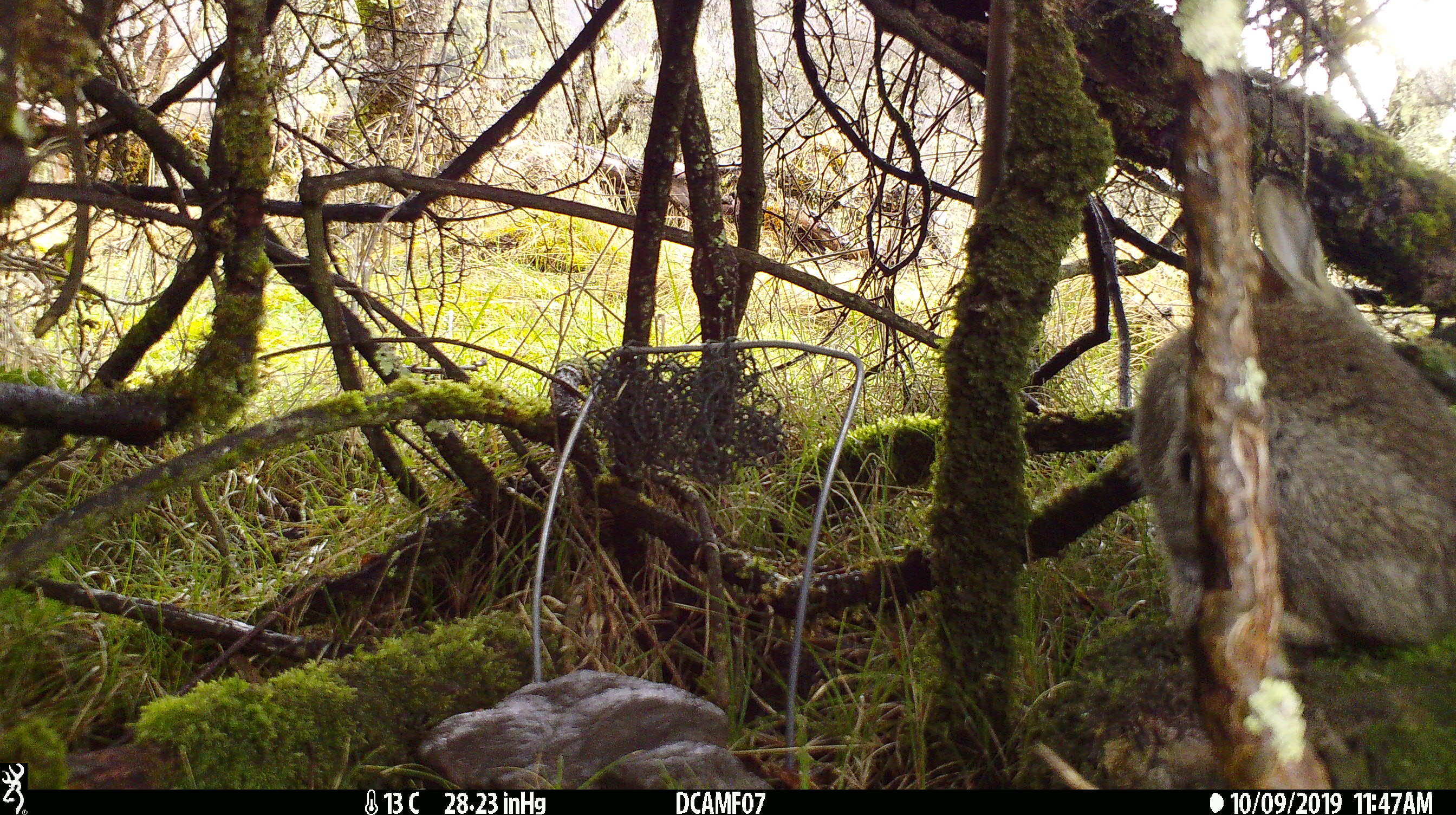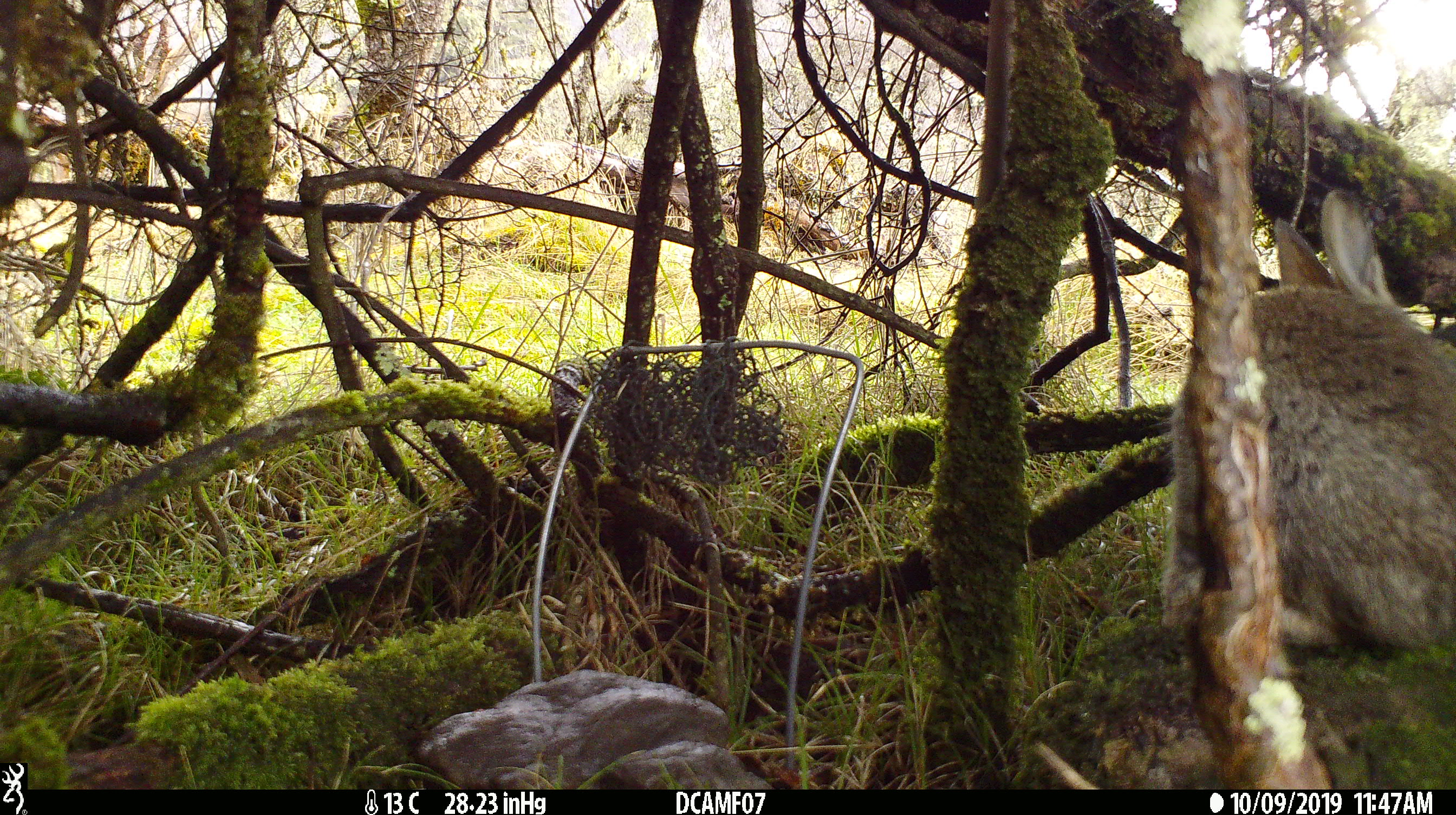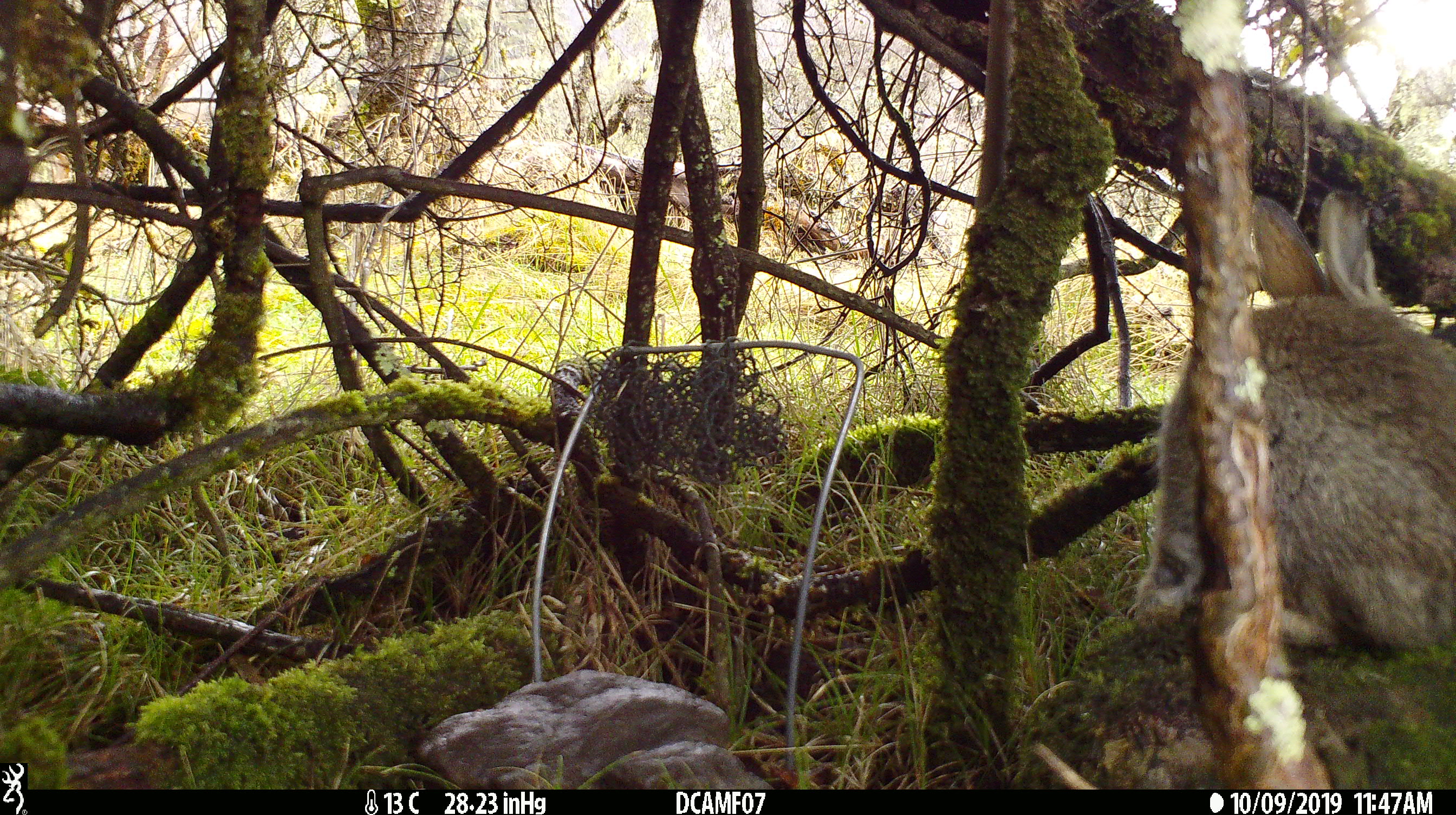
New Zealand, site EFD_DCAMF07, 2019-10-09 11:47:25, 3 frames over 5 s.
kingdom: Animalia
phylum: Chordata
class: Mammalia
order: Lagomorpha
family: Leporidae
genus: Oryctolagus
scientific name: Oryctolagus cuniculus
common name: european rabbit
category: rabbit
Rabbit (european rabbit) (Oryctolagus cuniculus).